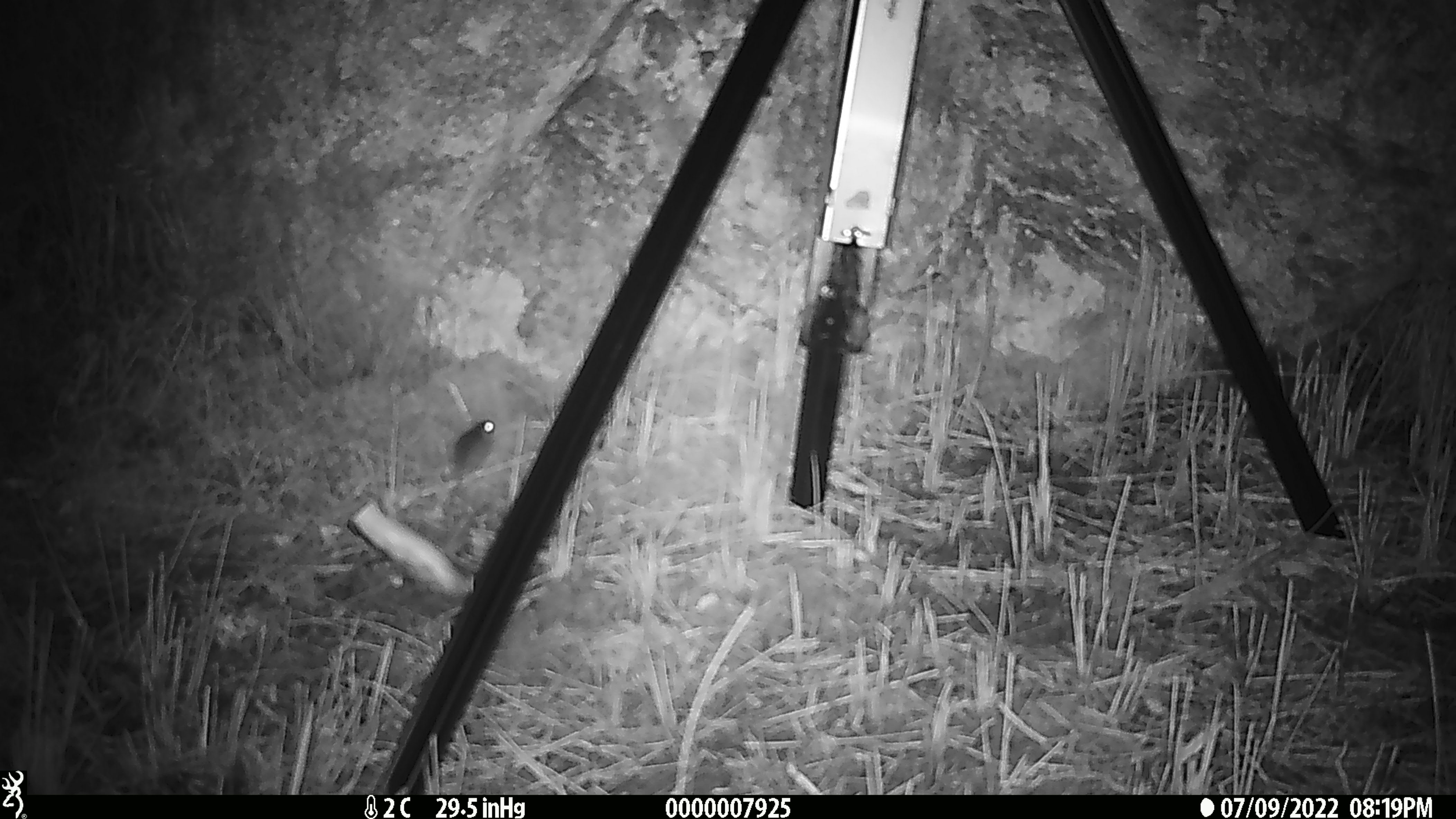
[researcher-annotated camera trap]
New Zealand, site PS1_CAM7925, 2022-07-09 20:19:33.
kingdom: Animalia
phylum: Chordata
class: Mammalia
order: Rodentia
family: Muridae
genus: Mus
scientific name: Mus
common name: mouse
Mouse (Mus).